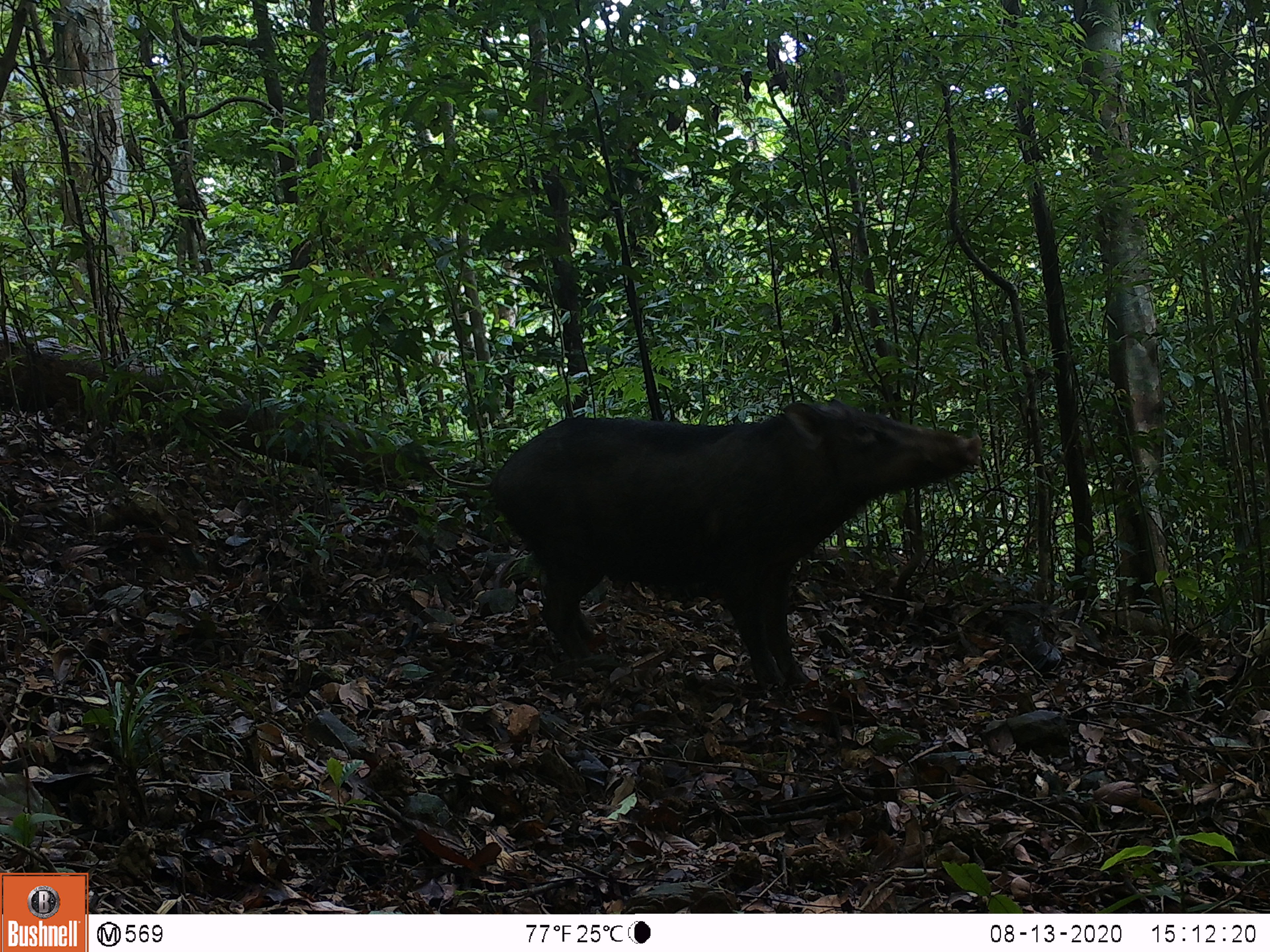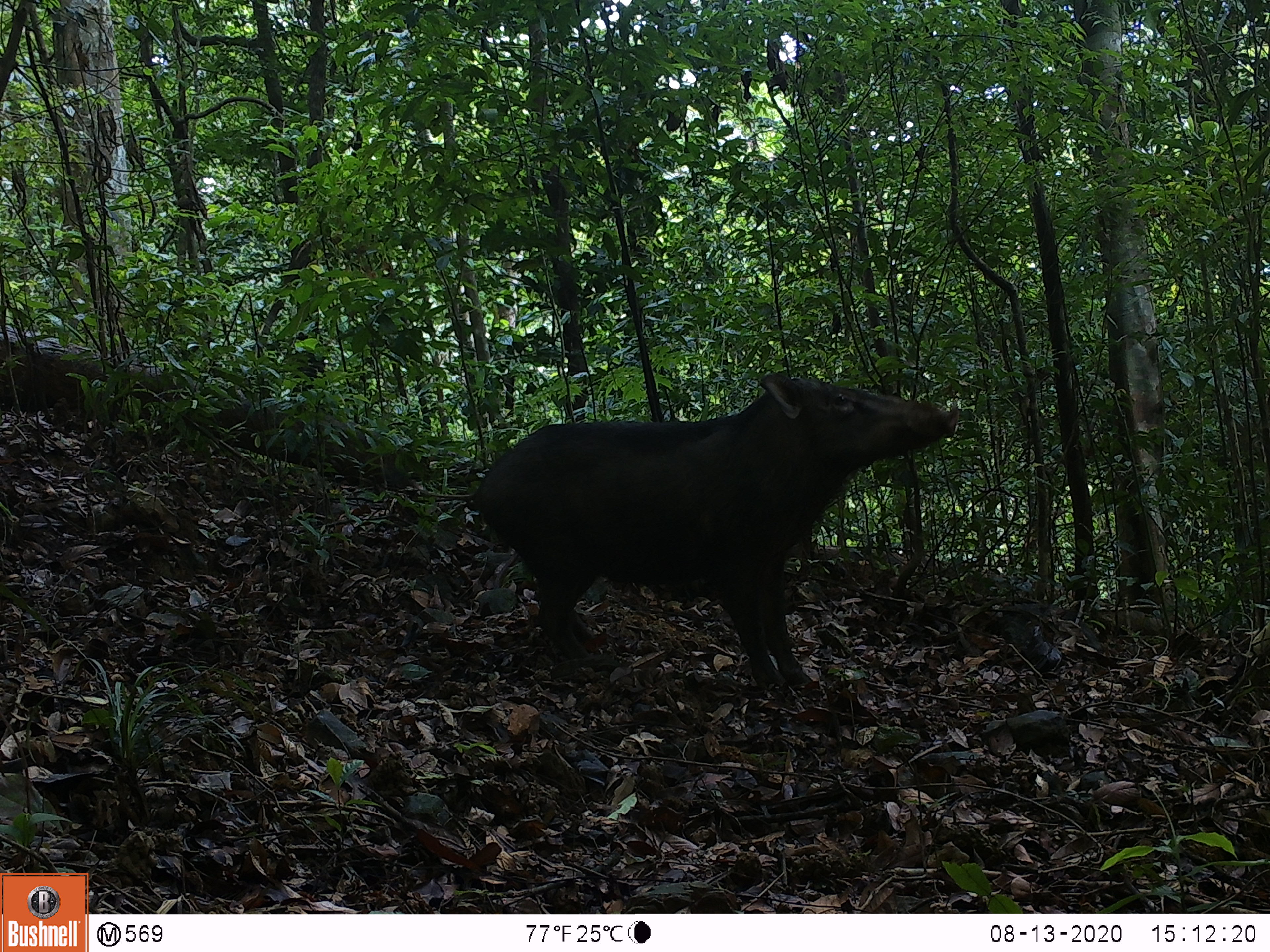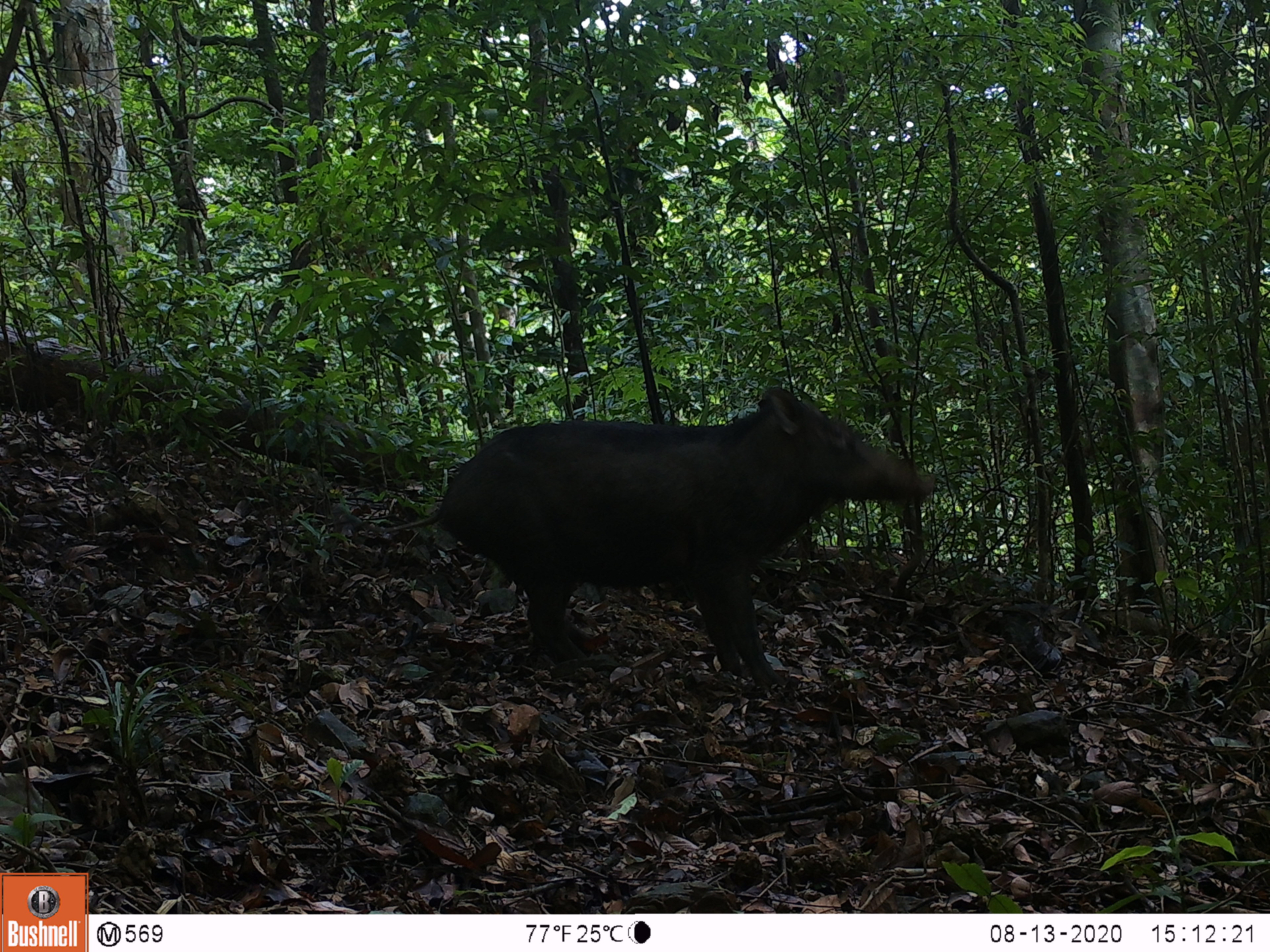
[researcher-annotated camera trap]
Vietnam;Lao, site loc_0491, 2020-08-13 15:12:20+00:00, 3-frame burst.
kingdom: Animalia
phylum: Chordata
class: Mammalia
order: Artiodactyla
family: Suidae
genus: Sus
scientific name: Sus scrofa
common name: eurasian wild pig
Eurasian wild pig (Sus scrofa). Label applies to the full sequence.